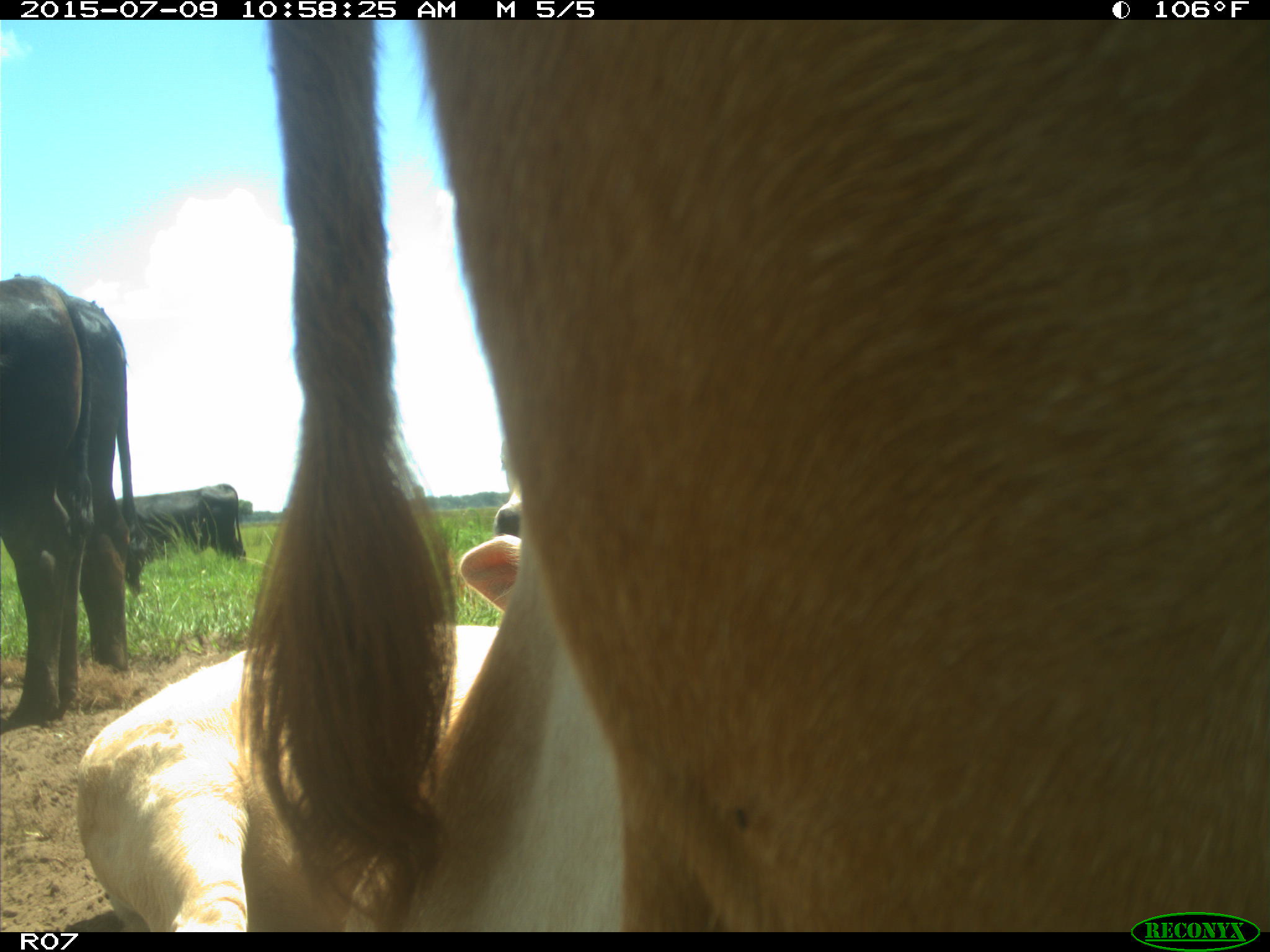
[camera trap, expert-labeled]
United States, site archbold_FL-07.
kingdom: Animalia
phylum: Chordata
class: Mammalia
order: Artiodactyla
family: Bovidae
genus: Bos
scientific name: Bos taurus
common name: domestic cow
Bos taurus (domestic cow).